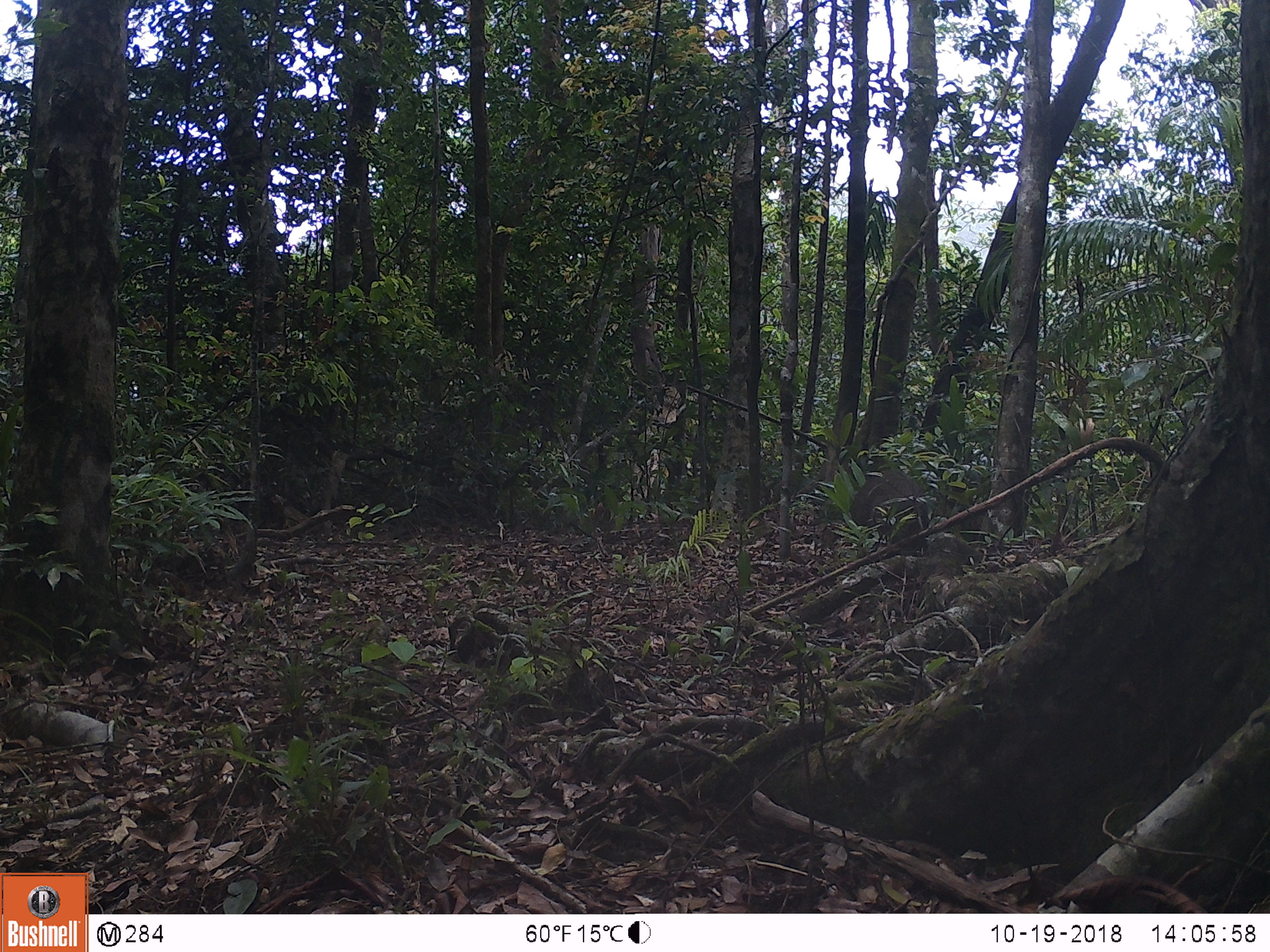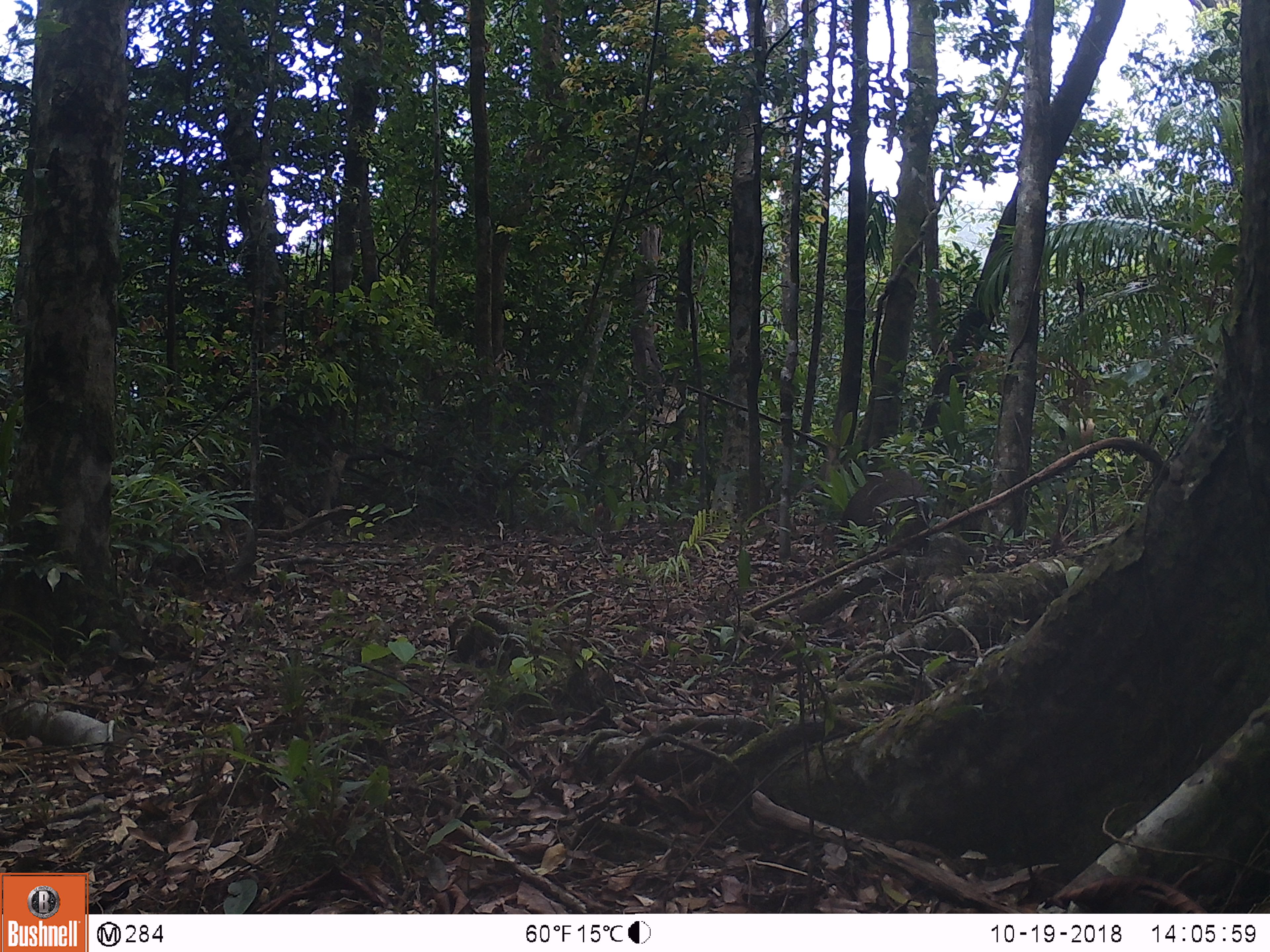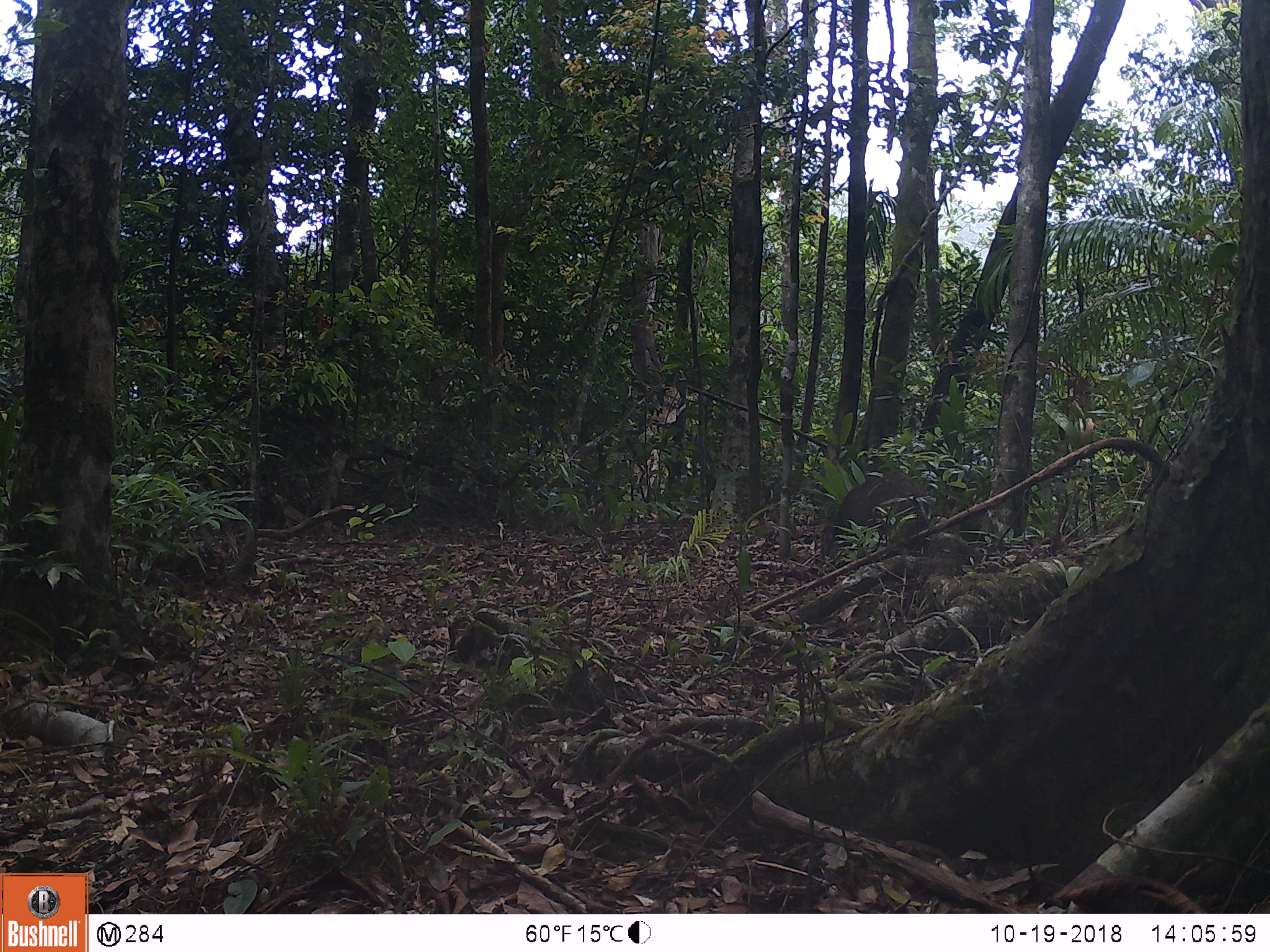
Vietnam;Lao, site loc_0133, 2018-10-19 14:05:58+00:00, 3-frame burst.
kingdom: Animalia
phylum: Chordata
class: Mammalia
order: Artiodactyla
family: Suidae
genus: Sus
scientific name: Sus scrofa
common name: eurasian wild pig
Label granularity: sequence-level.